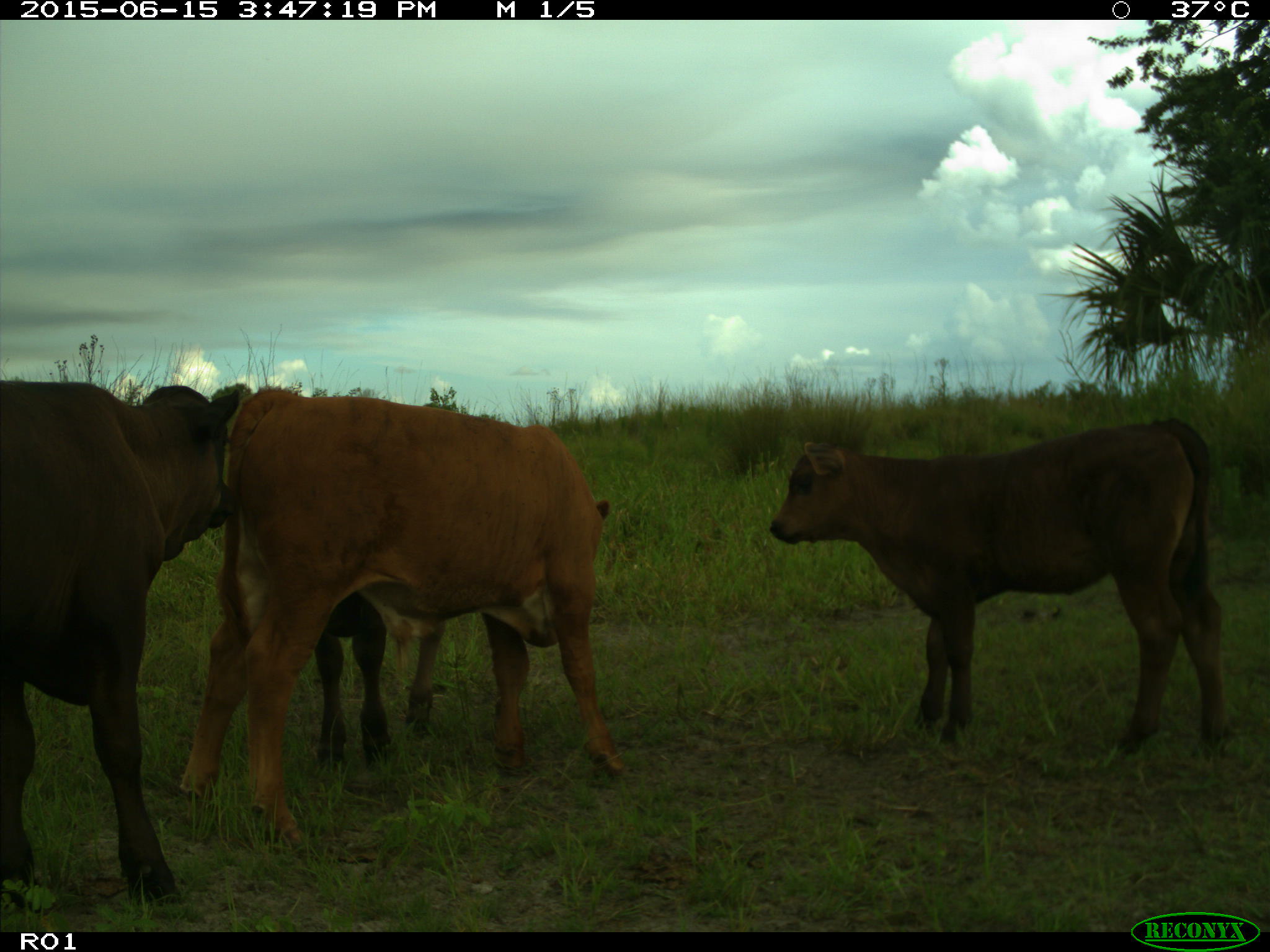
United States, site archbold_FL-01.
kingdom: Animalia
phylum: Chordata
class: Mammalia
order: Artiodactyla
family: Bovidae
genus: Bos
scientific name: Bos taurus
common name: domestic cow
Bos taurus (domestic cow).